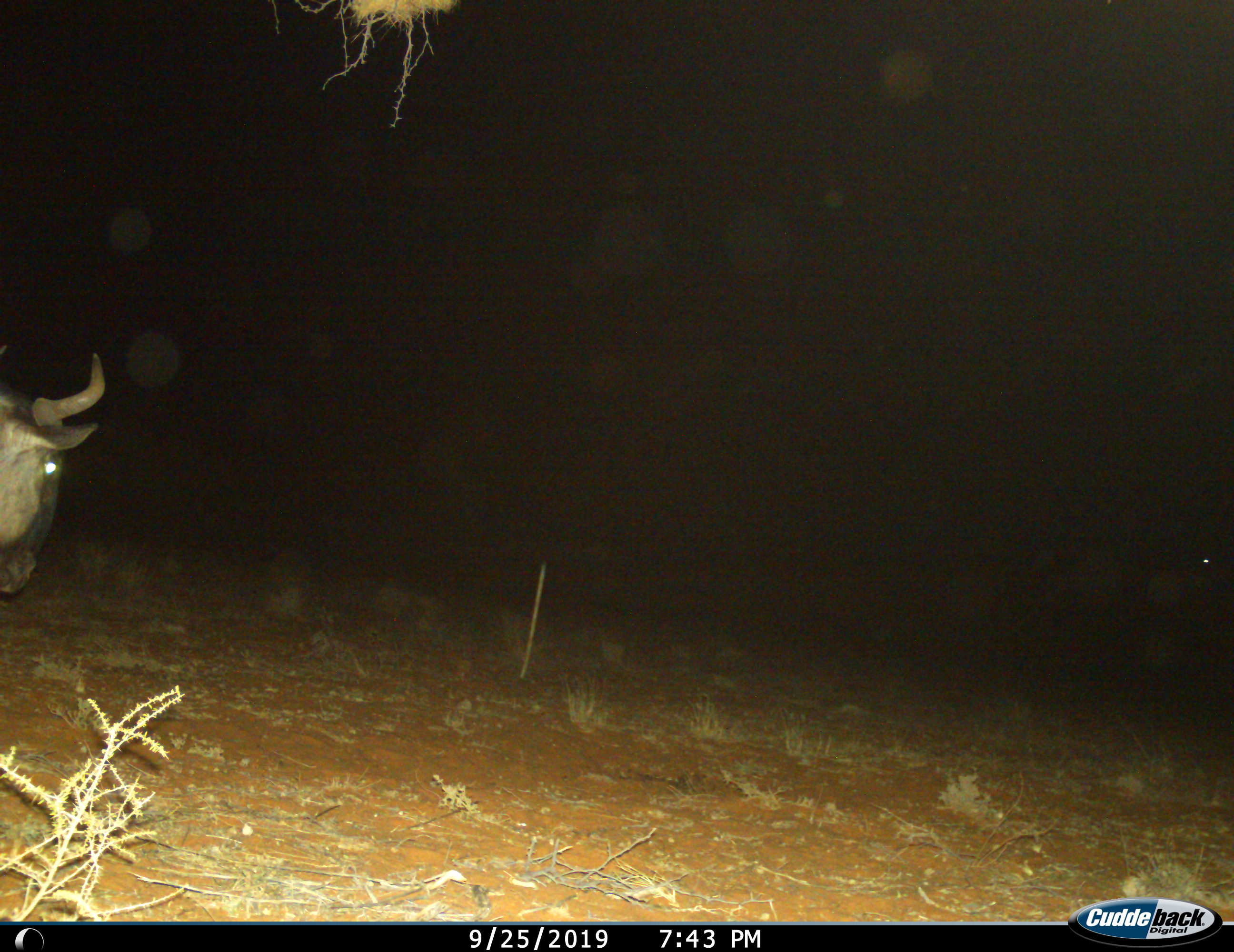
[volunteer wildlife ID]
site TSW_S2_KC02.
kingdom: Animalia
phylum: Chordata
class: Mammalia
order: Artiodactyla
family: Bovidae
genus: Connochaetes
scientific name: Connochaetes taurinus taurinus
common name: blue wildebeest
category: wildebeestblue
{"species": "wildebeestblue (blue wildebeest) (Connochaetes taurinus taurinus)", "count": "1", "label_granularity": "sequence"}